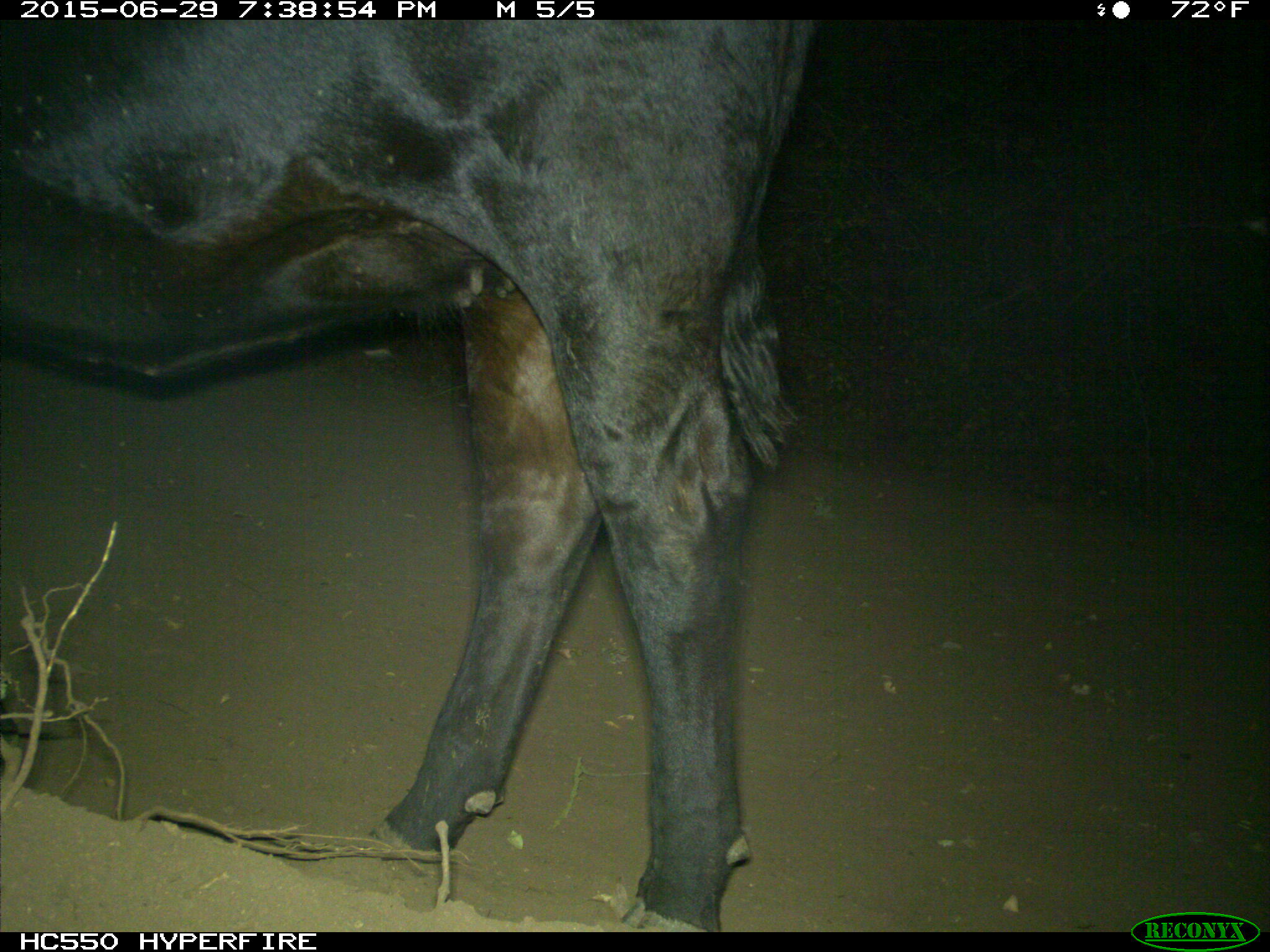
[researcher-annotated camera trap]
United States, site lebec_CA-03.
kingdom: Animalia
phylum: Chordata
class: Mammalia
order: Artiodactyla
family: Bovidae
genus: Bos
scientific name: Bos taurus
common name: domestic cow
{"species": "Bos taurus (domestic cow)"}